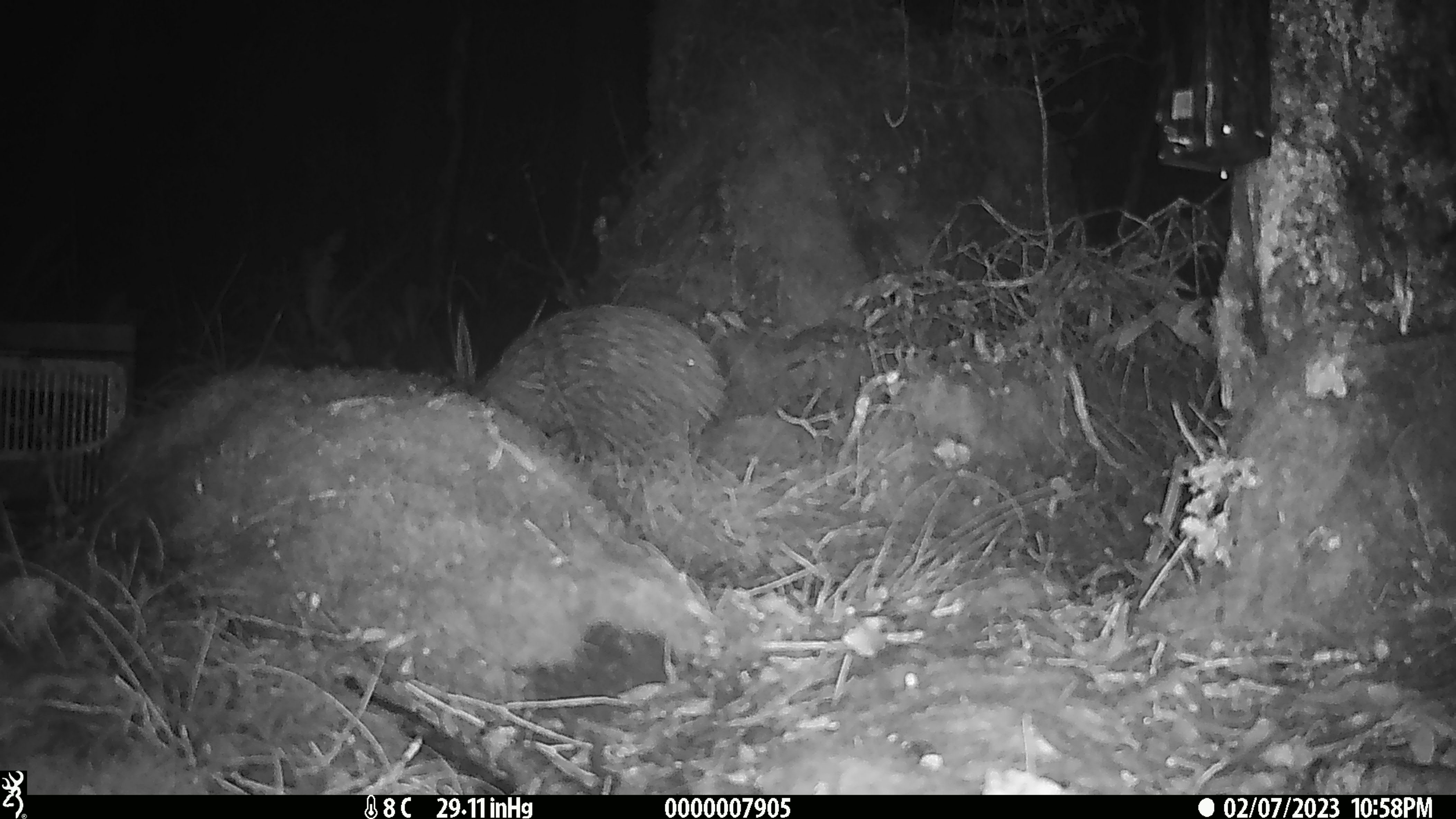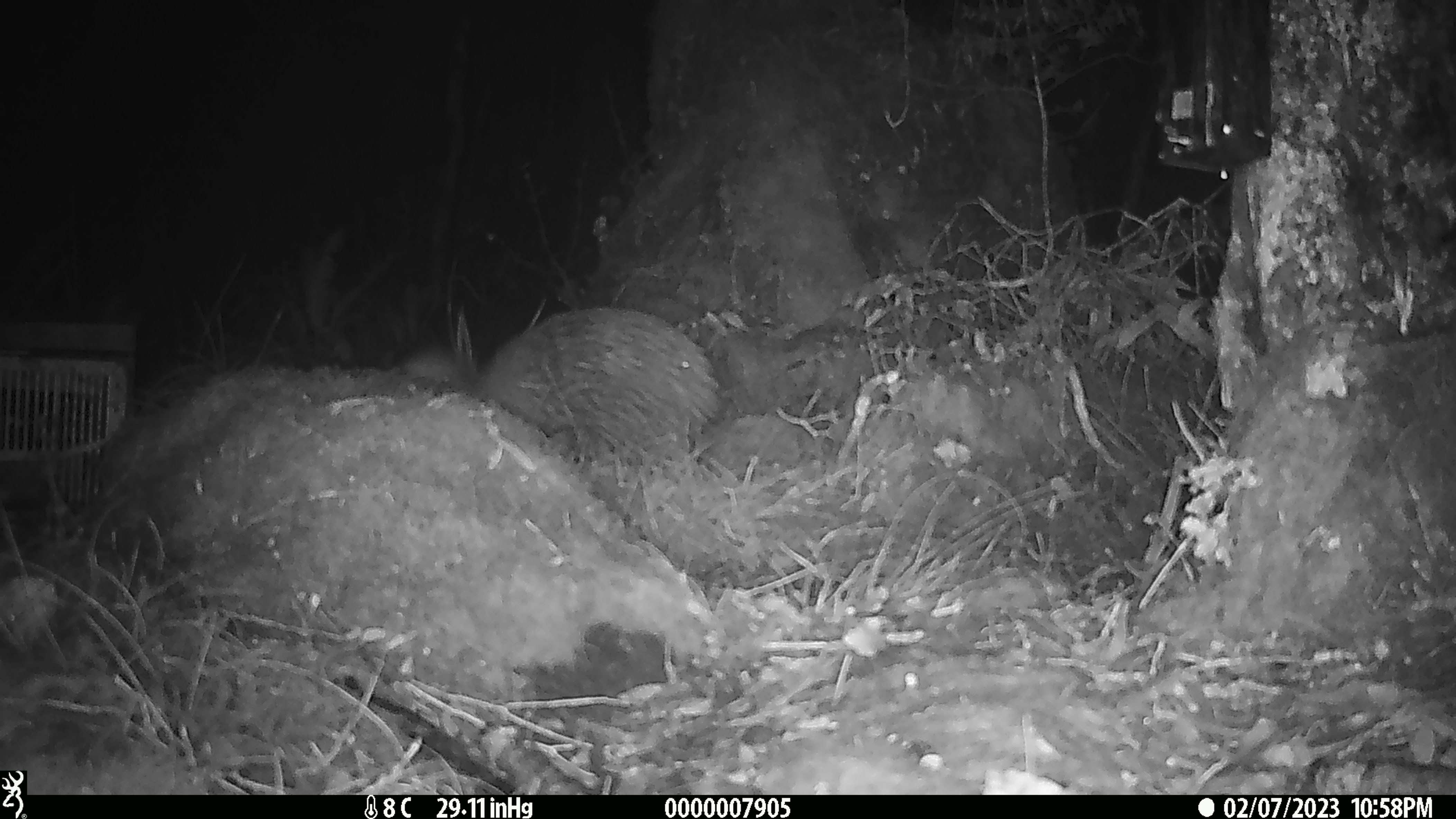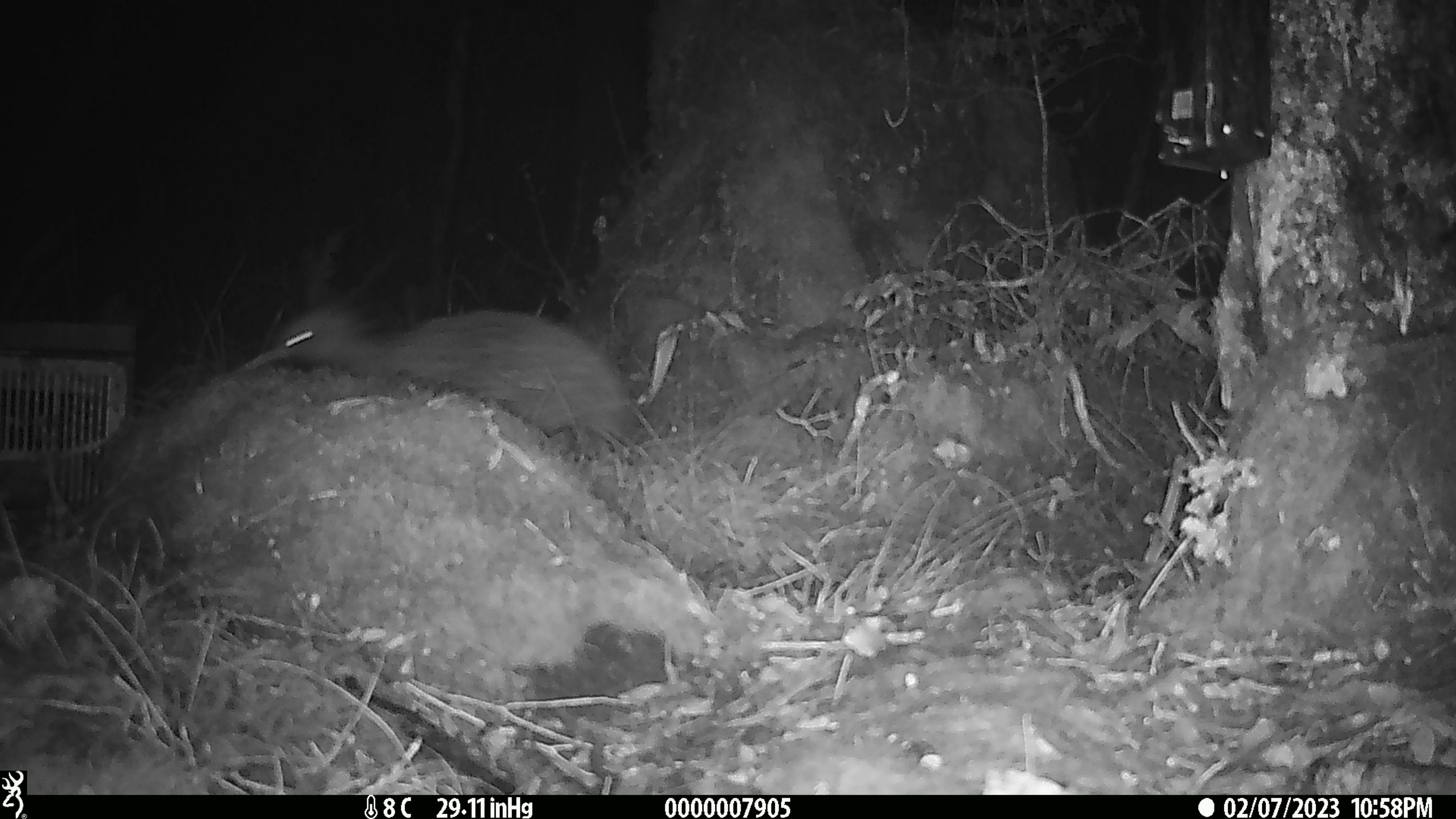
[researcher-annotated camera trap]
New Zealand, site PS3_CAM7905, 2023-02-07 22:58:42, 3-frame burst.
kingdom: Animalia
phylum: Chordata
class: Aves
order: Apterygiformes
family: Apterygidae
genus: Apteryx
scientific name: Apteryx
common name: kiwi